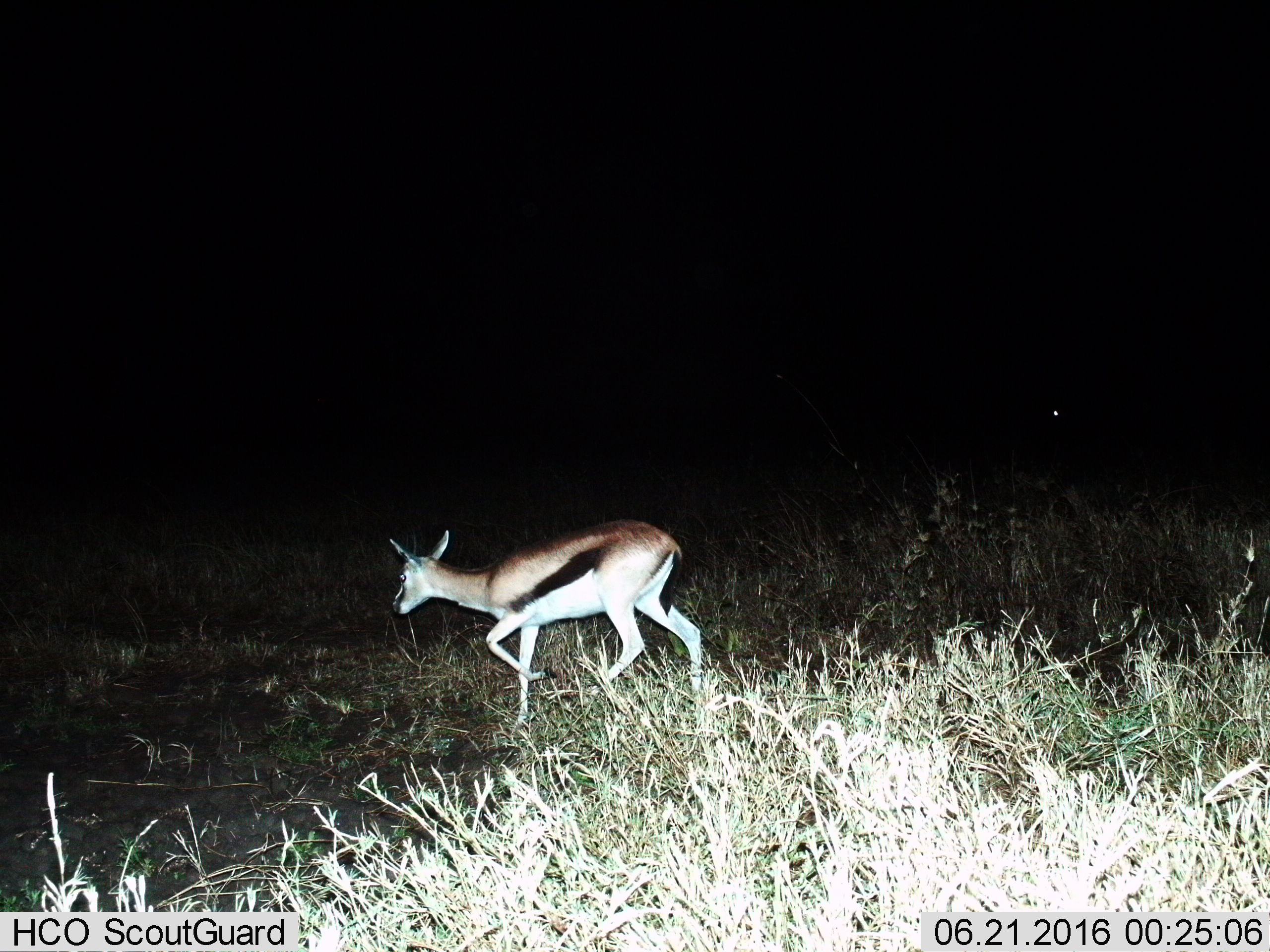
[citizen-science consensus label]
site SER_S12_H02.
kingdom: Animalia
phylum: Chordata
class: Mammalia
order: Artiodactyla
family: Bovidae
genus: Eudorcas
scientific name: Eudorcas thomsonii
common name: thomson's gazelle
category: gazellethomsons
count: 1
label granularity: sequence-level